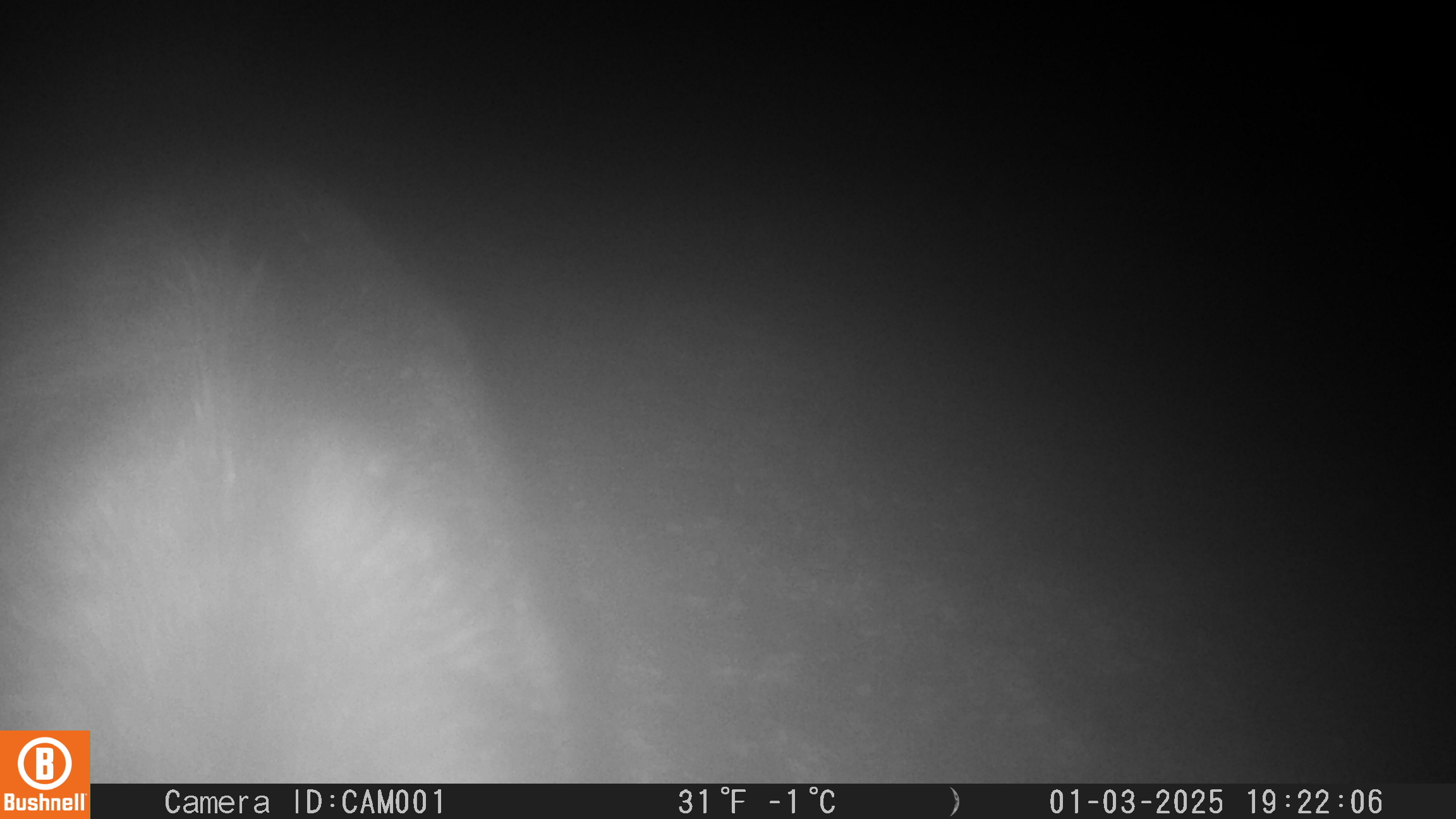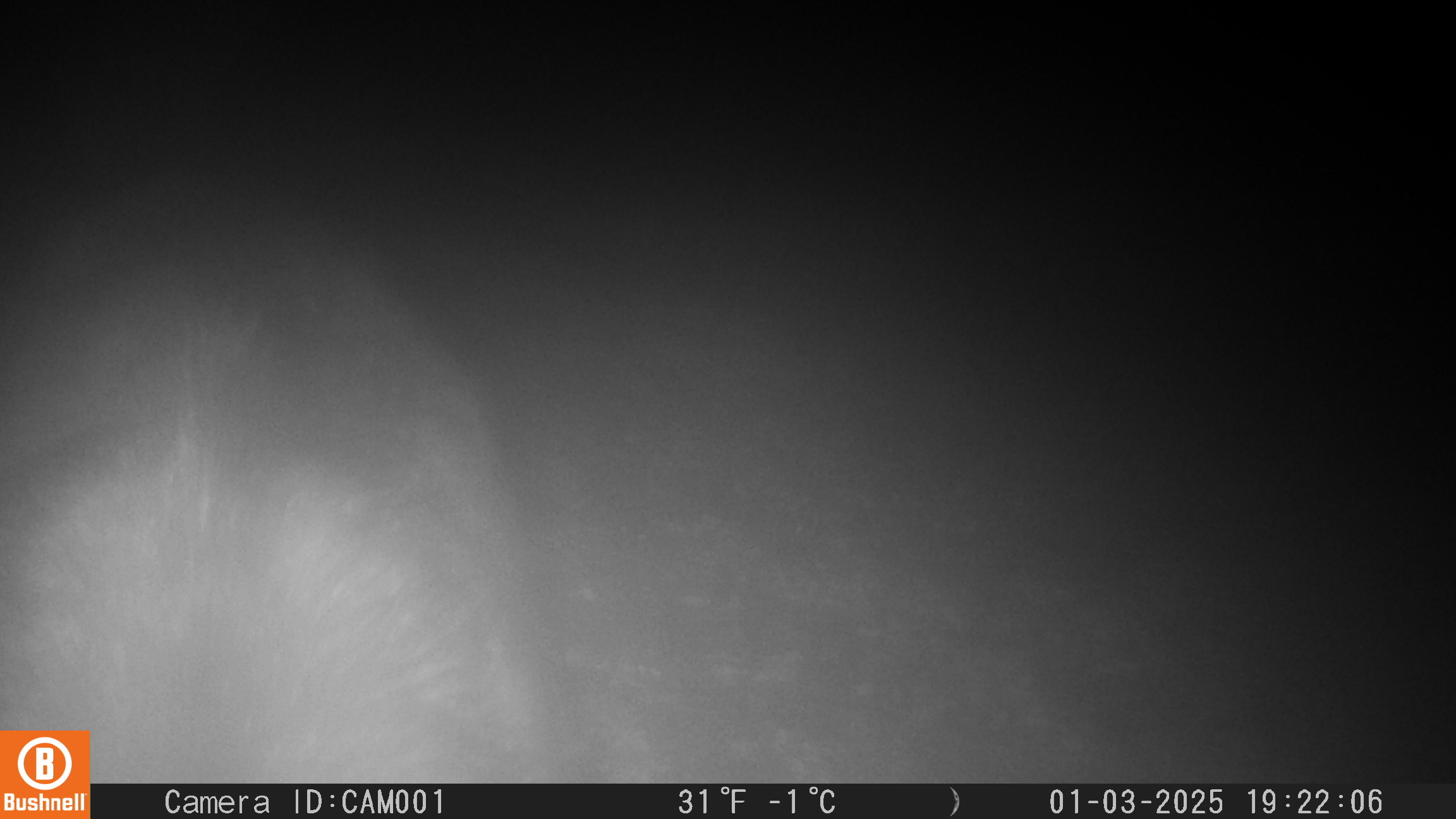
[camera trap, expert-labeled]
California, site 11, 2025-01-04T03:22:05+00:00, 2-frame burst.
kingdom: Animalia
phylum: Chordata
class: Mammalia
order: Artiodactyla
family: Suidae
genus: Sus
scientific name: Sus scrofa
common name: wild boar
Wild boar (Sus scrofa).